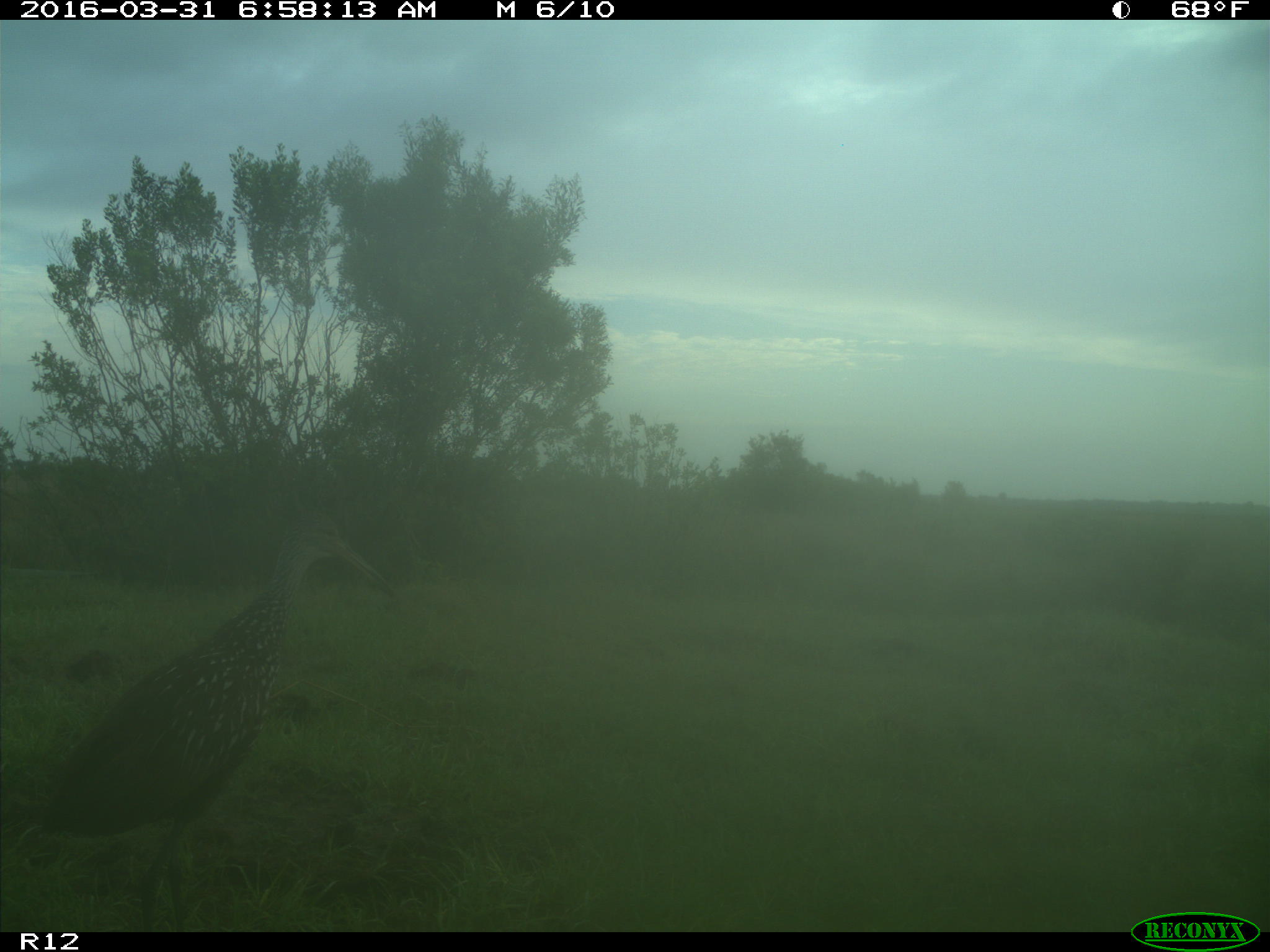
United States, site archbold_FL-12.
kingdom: Animalia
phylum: Chordata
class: Aves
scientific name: Aves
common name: birds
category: unidentified bird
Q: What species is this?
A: Unidentified bird (birds) (Aves).